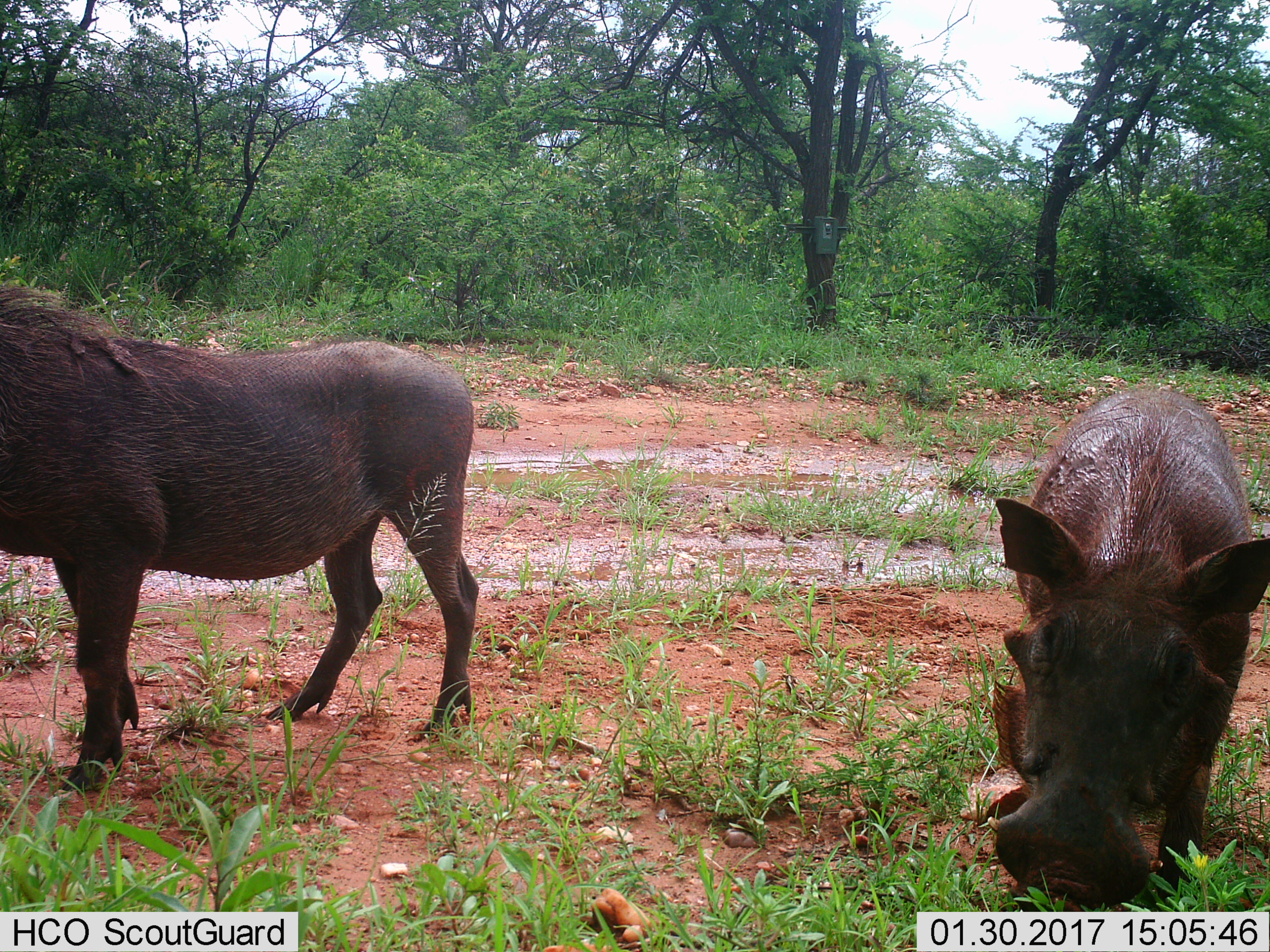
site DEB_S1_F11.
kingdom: Animalia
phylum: Chordata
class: Mammalia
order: Artiodactyla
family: Suidae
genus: Phacochoerus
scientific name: Phacochoerus africanus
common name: warthog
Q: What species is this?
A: Warthog (Phacochoerus africanus).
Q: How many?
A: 2.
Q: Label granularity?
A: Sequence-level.